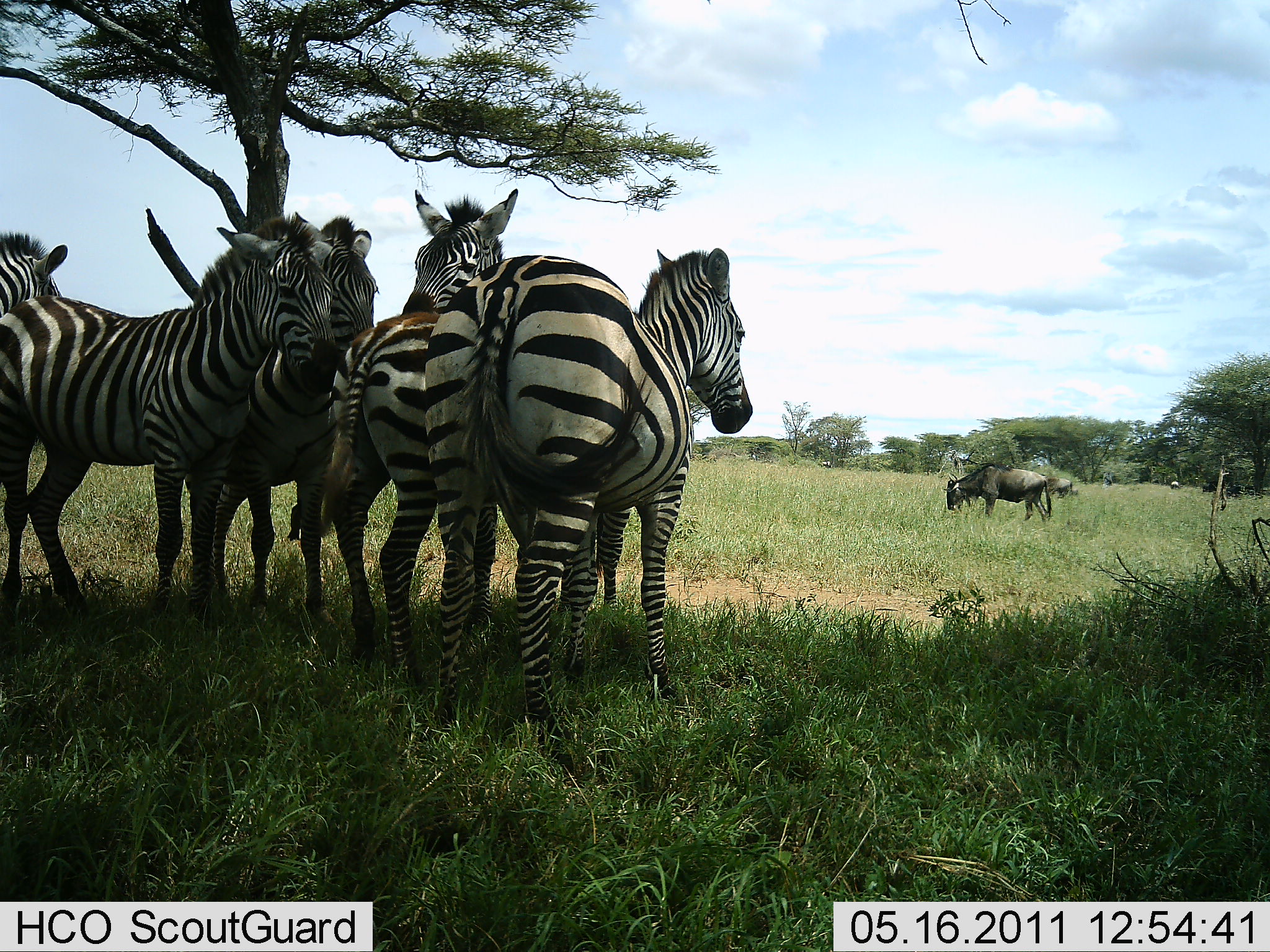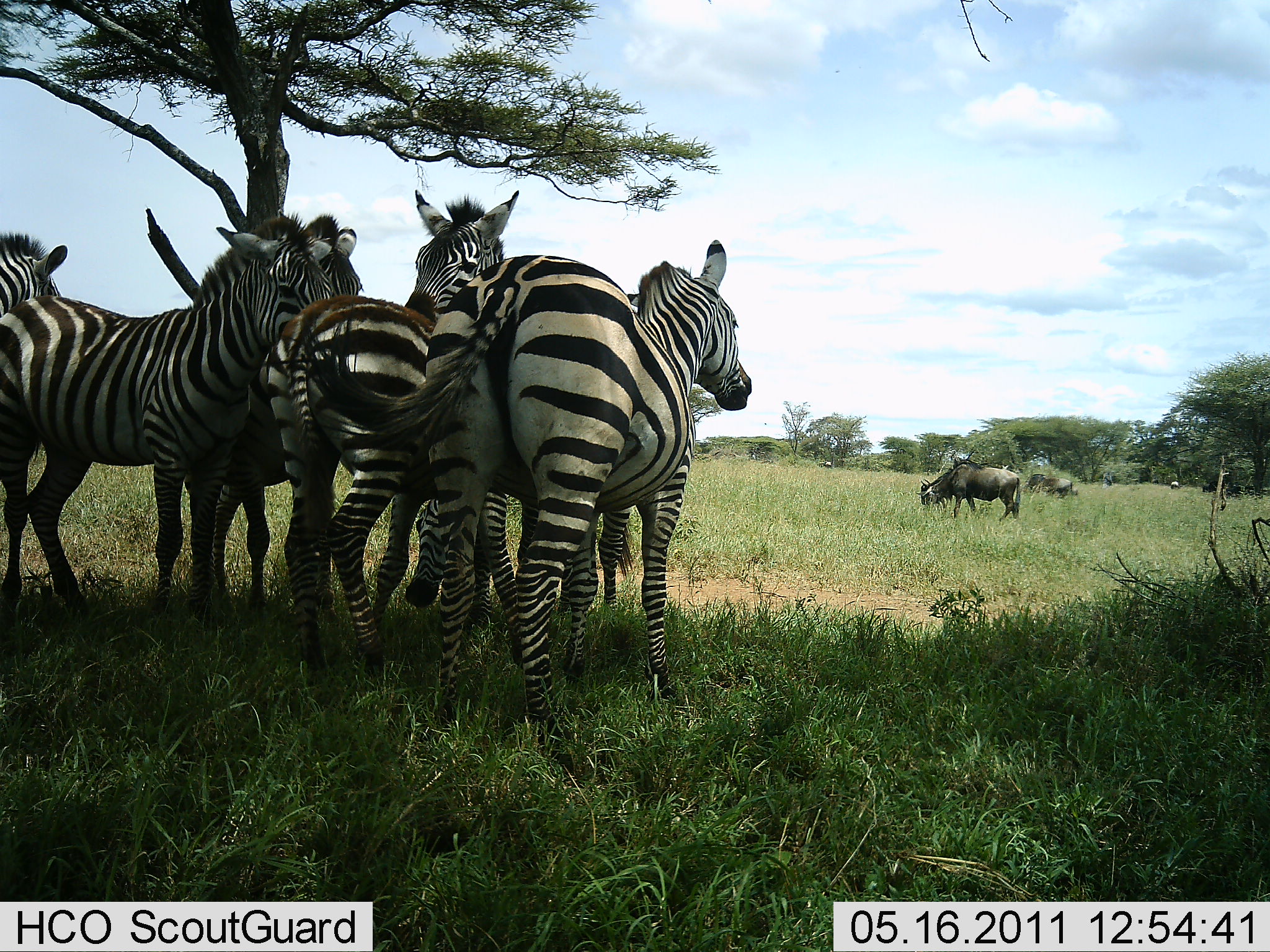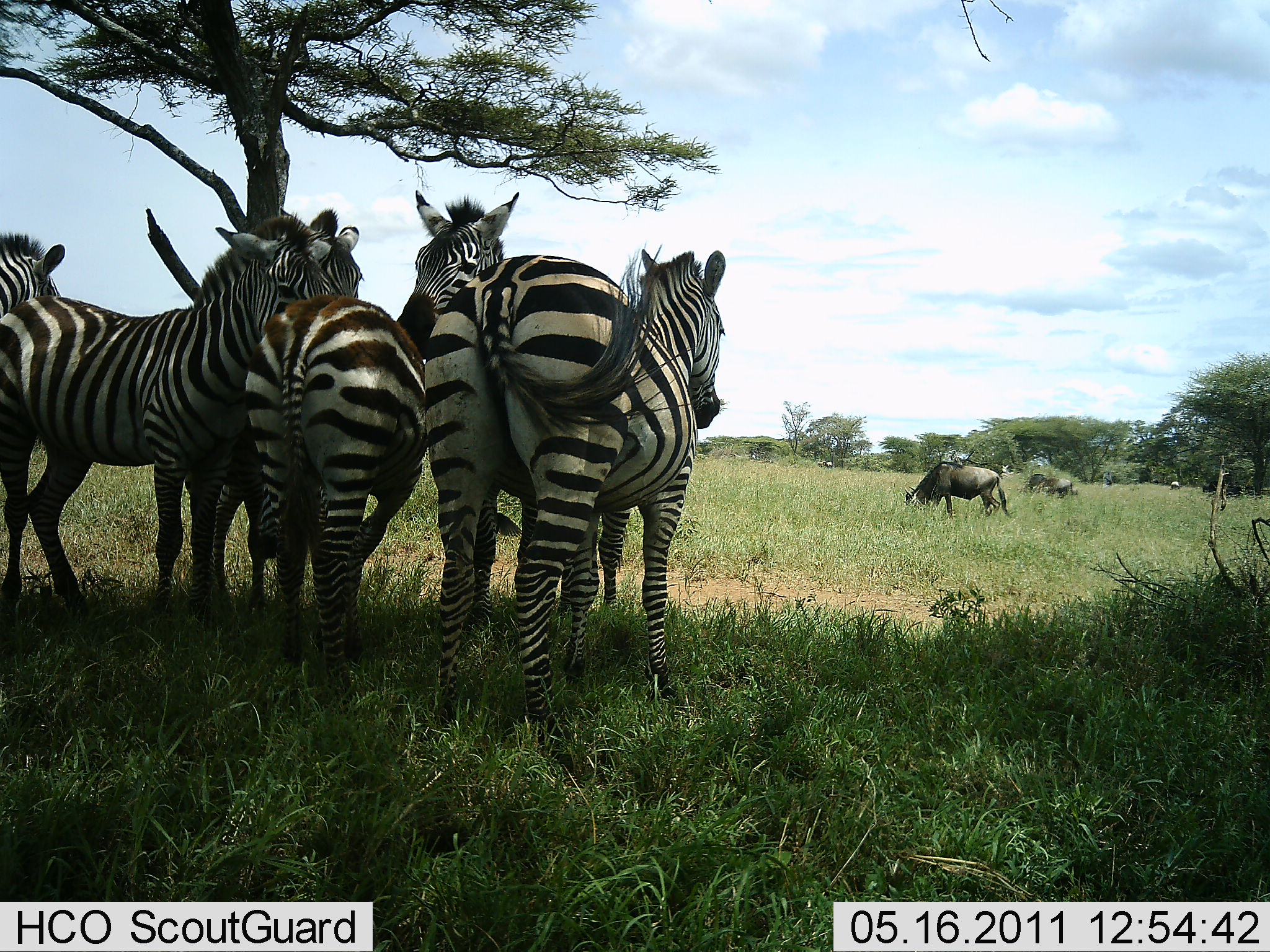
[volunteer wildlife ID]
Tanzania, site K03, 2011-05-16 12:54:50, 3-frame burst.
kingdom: Animalia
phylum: Chordata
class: Mammalia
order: Artiodactyla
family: Bovidae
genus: Connochaetes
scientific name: Connochaetes taurinus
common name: blue wildebeest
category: wildebeest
Wildebeest (blue wildebeest) (Connochaetes taurinus), count 2. Behavior (volunteer vote fractions): standing 30%, resting 0%, moving 10%, interacting 0%. Young present (vote fraction): 0%. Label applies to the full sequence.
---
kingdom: Animalia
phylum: Chordata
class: Mammalia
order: Perissodactyla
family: Equidae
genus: Equus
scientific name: Equus quagga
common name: plains zebra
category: zebra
Zebra (plains zebra) (Equus quagga), count 6. Behavior (volunteer vote fractions): standing 100%, resting 9%, moving 0%, interacting 9%. Young present (vote fraction): 9%. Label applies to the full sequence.